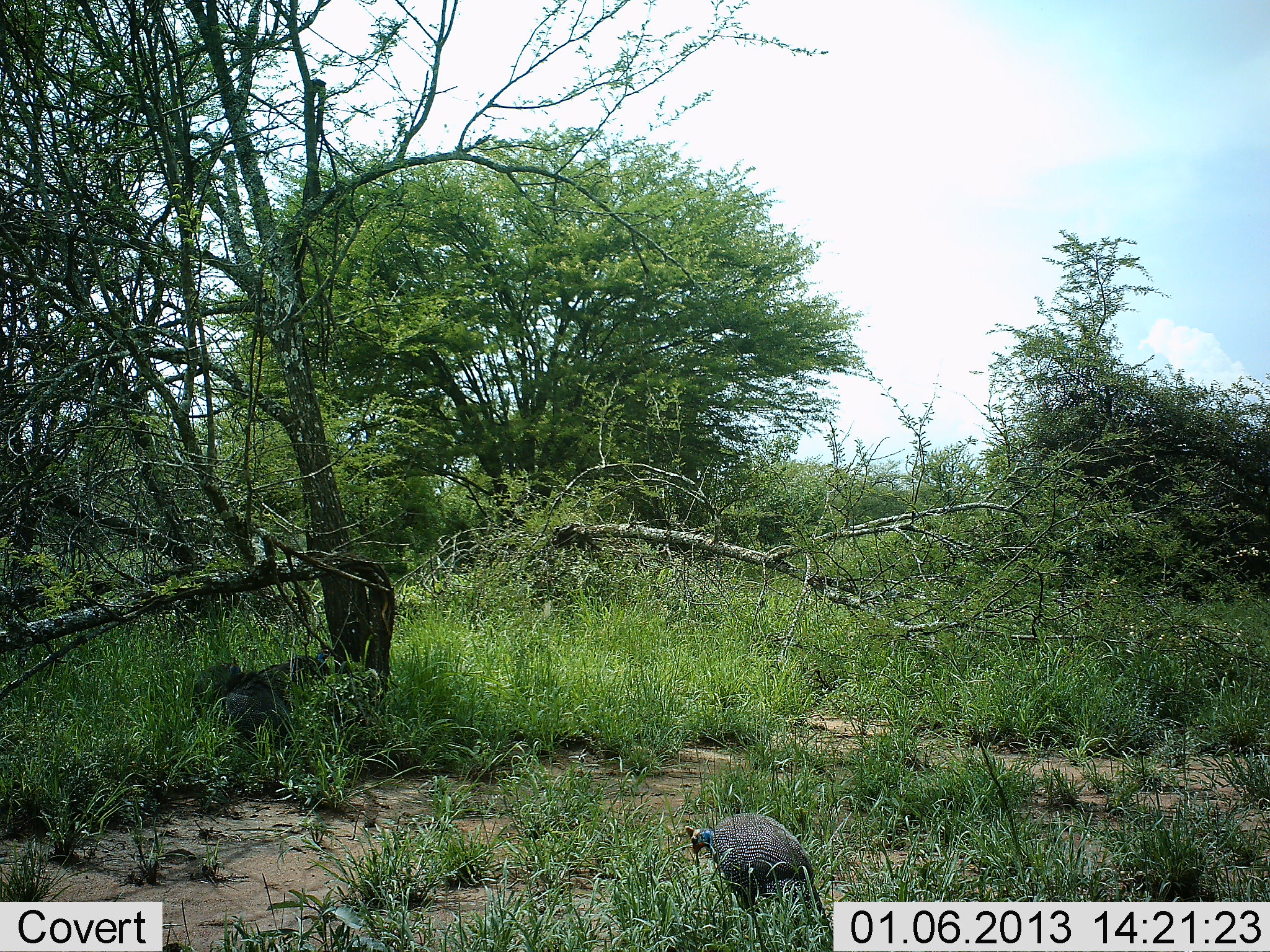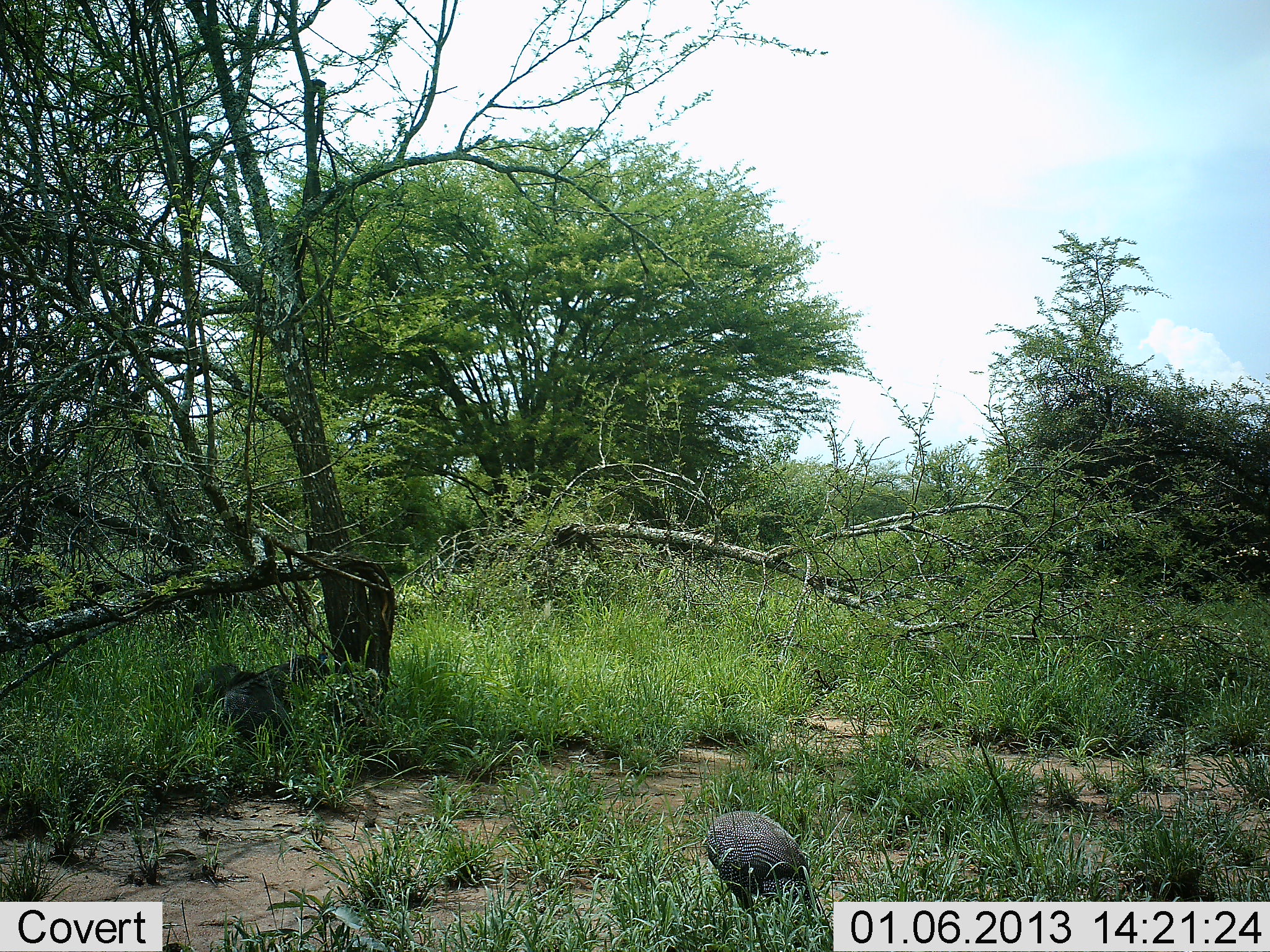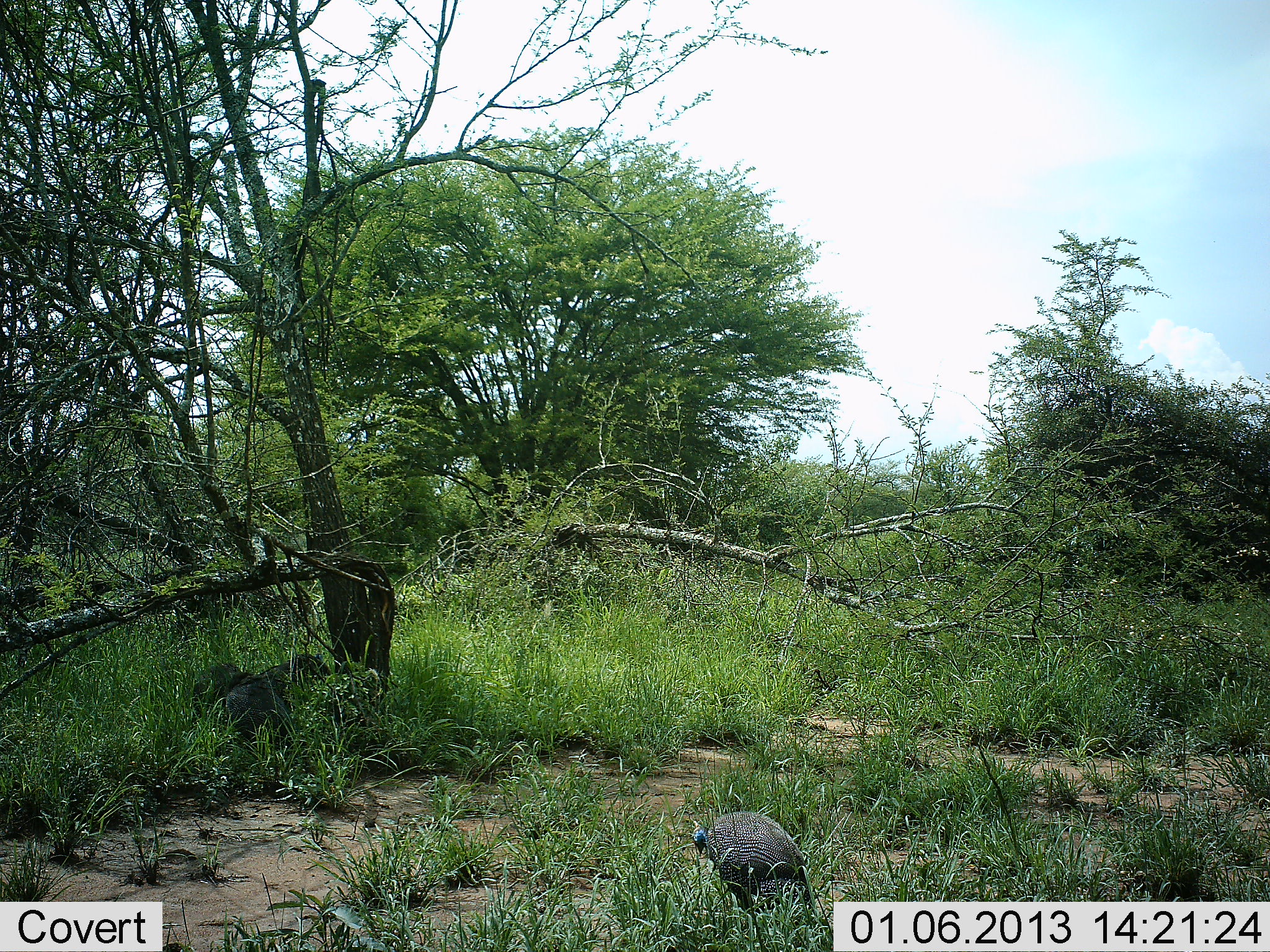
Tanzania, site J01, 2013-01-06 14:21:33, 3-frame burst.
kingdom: Animalia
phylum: Chordata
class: Aves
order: Galliformes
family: Numididae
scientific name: Numididae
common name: guinea fowl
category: guineafowl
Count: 3.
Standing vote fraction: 33%.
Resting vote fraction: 3%.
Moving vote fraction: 3%.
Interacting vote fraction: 3%.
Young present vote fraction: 0%.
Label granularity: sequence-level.